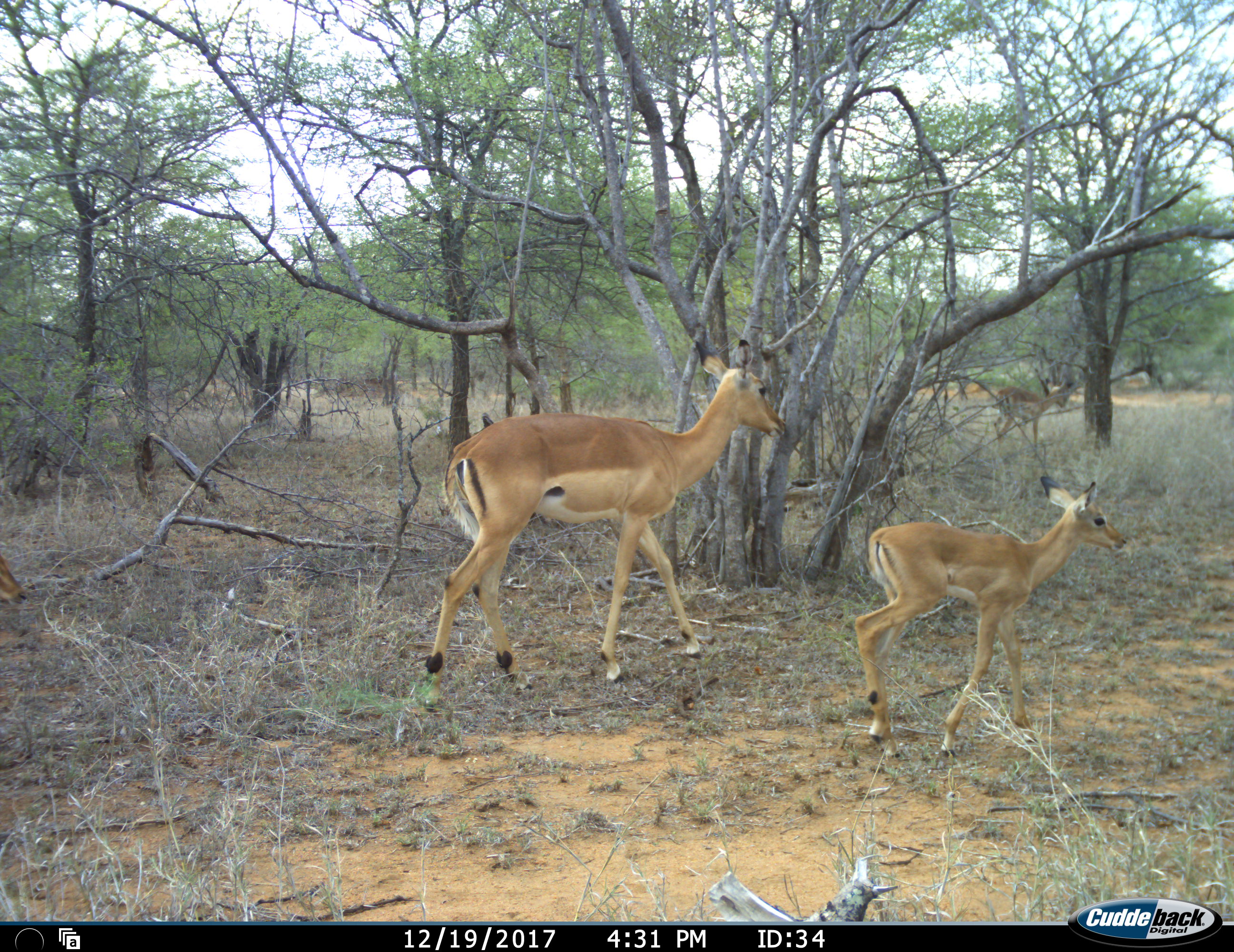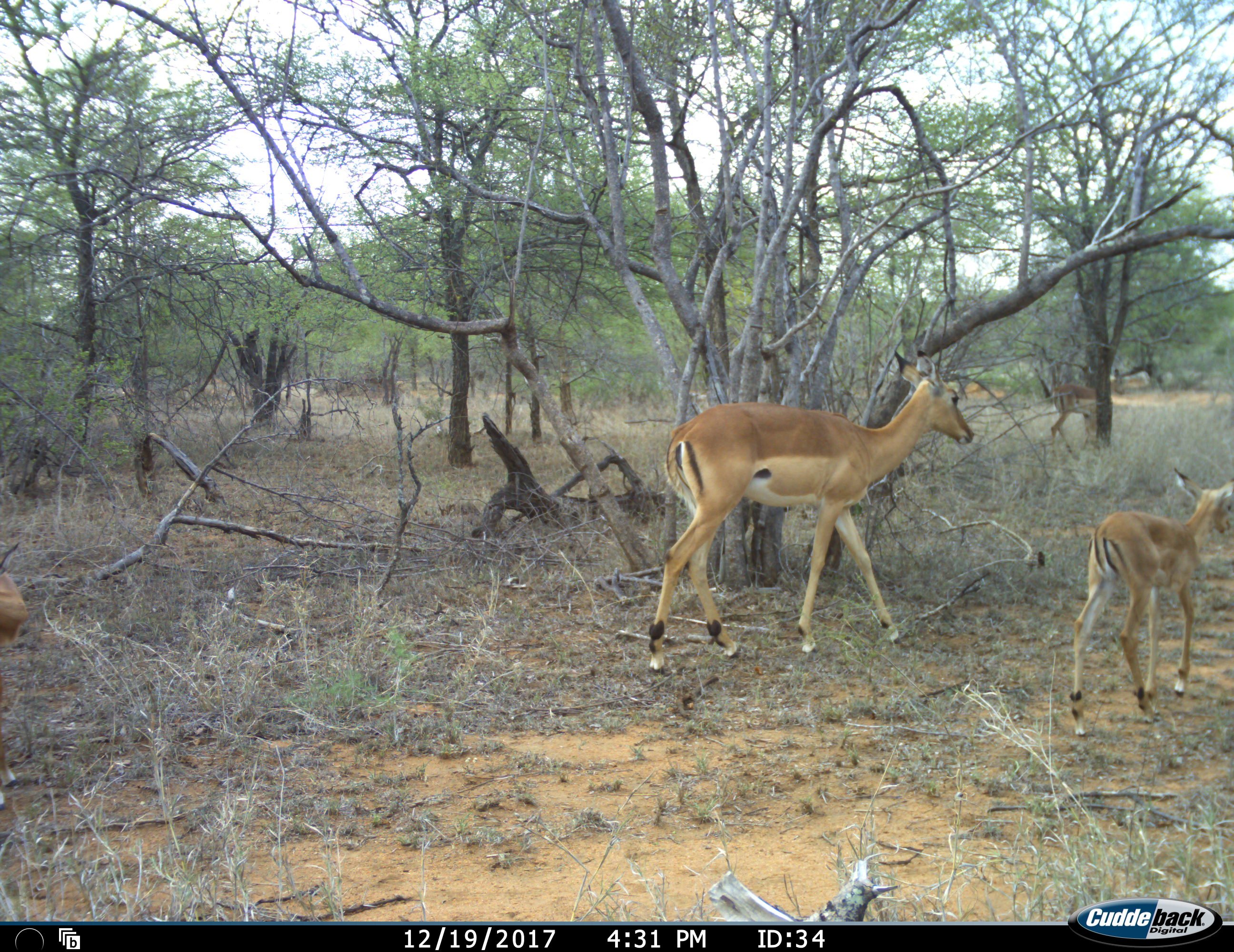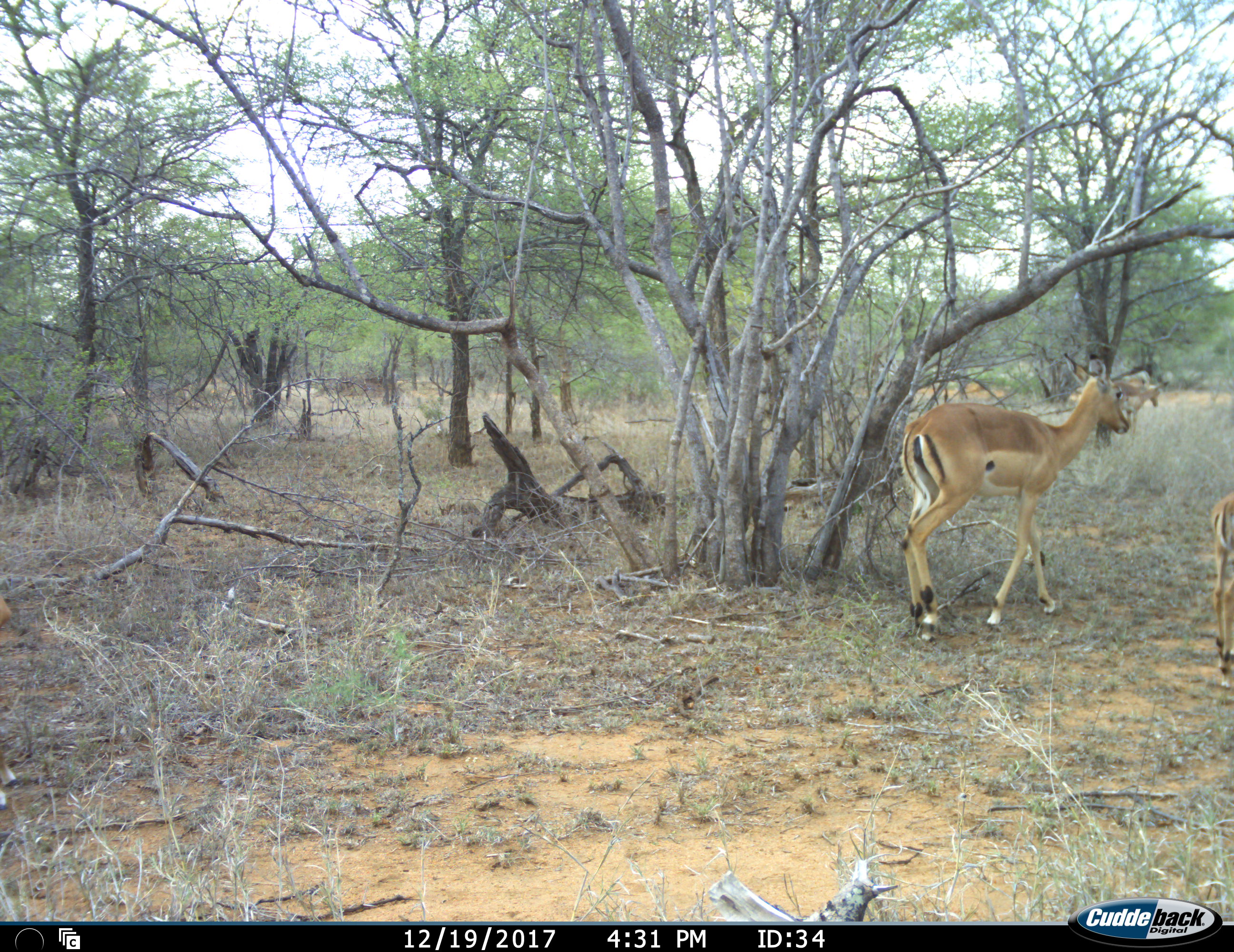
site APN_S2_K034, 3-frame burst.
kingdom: Animalia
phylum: Chordata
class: Mammalia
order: Artiodactyla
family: Bovidae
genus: Aepyceros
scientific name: Aepyceros melampus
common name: impala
Impala (Aepyceros melampus), count 3. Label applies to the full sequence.